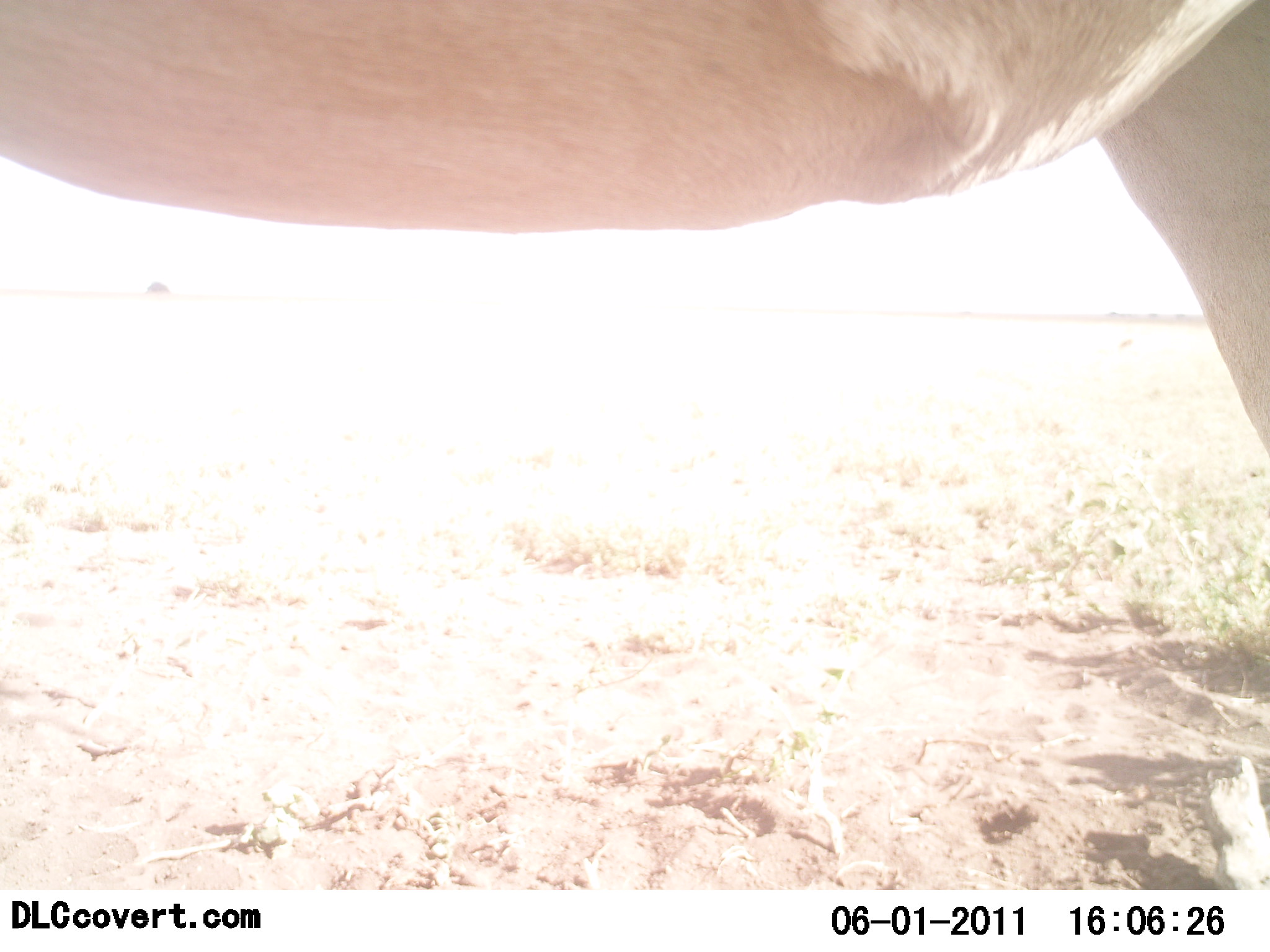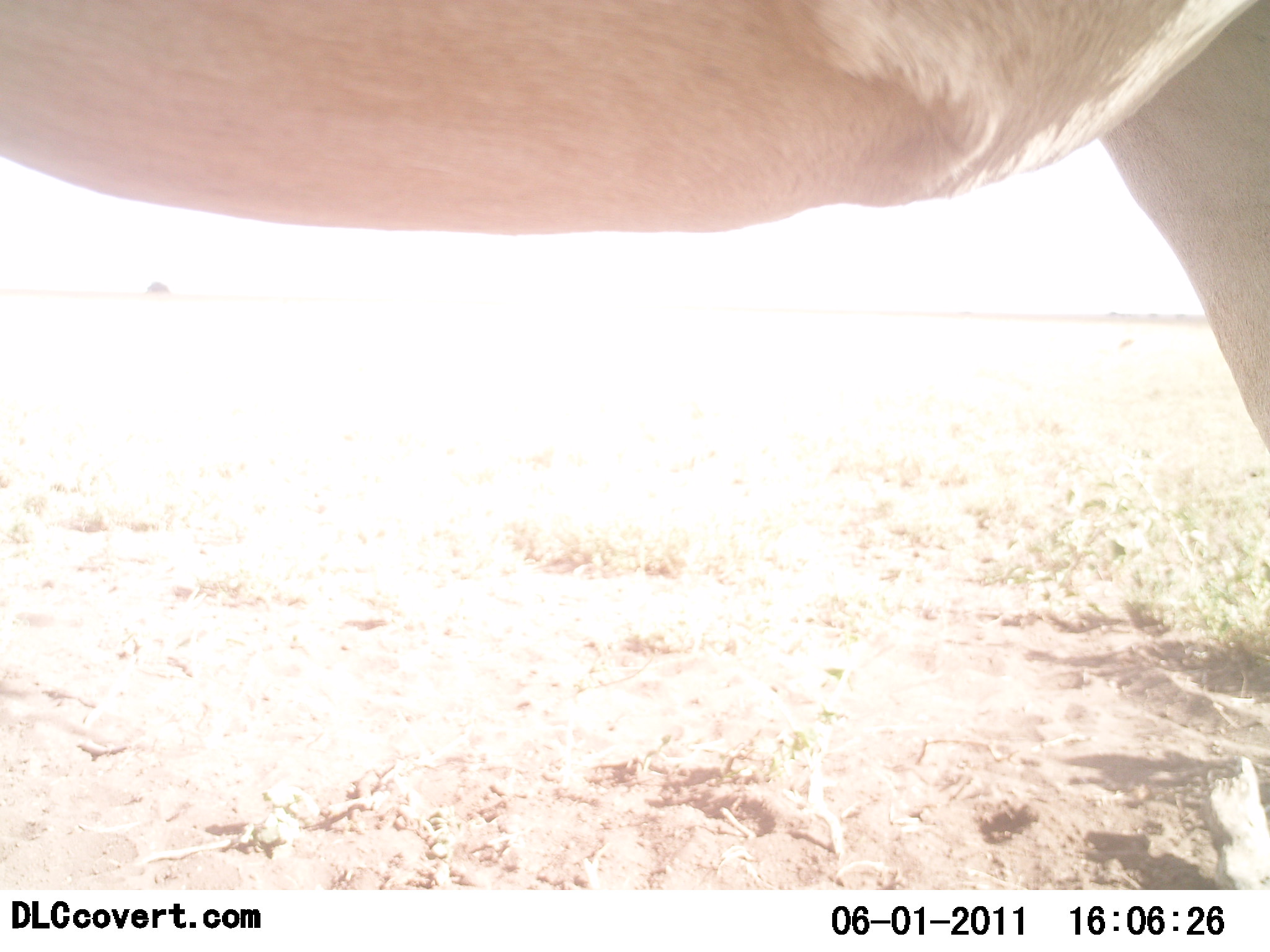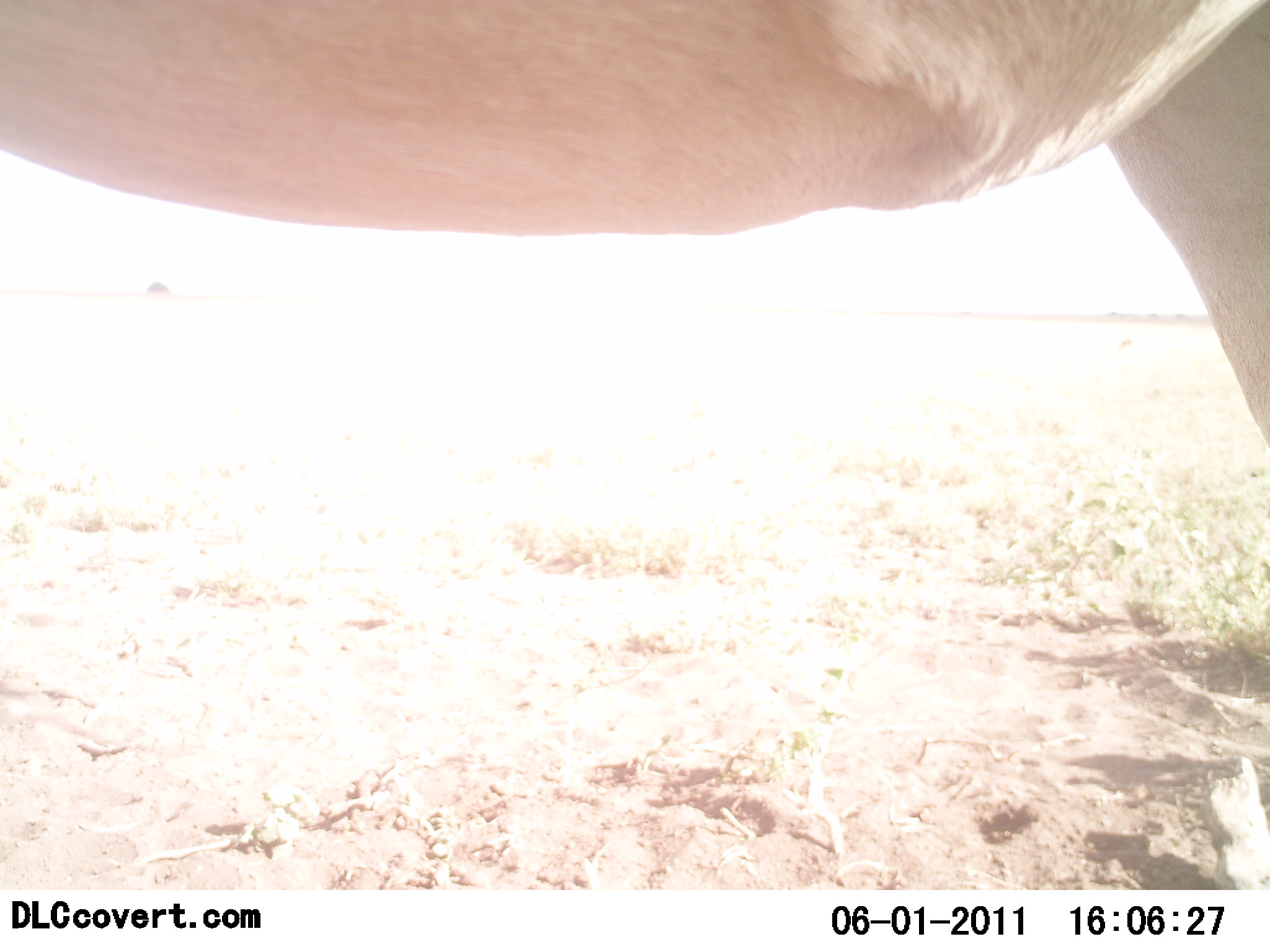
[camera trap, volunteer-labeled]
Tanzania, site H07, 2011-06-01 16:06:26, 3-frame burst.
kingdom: Animalia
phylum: Chordata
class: Mammalia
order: Artiodactyla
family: Bovidae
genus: Alcelaphus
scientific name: Alcelaphus buselaphus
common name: hartebeest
Hartebeest (Alcelaphus buselaphus), count 1. Behavior (volunteer vote fractions): standing 100%, resting 0%, moving 0%, interacting 0%. Young present (vote fraction): 0%. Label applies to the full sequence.